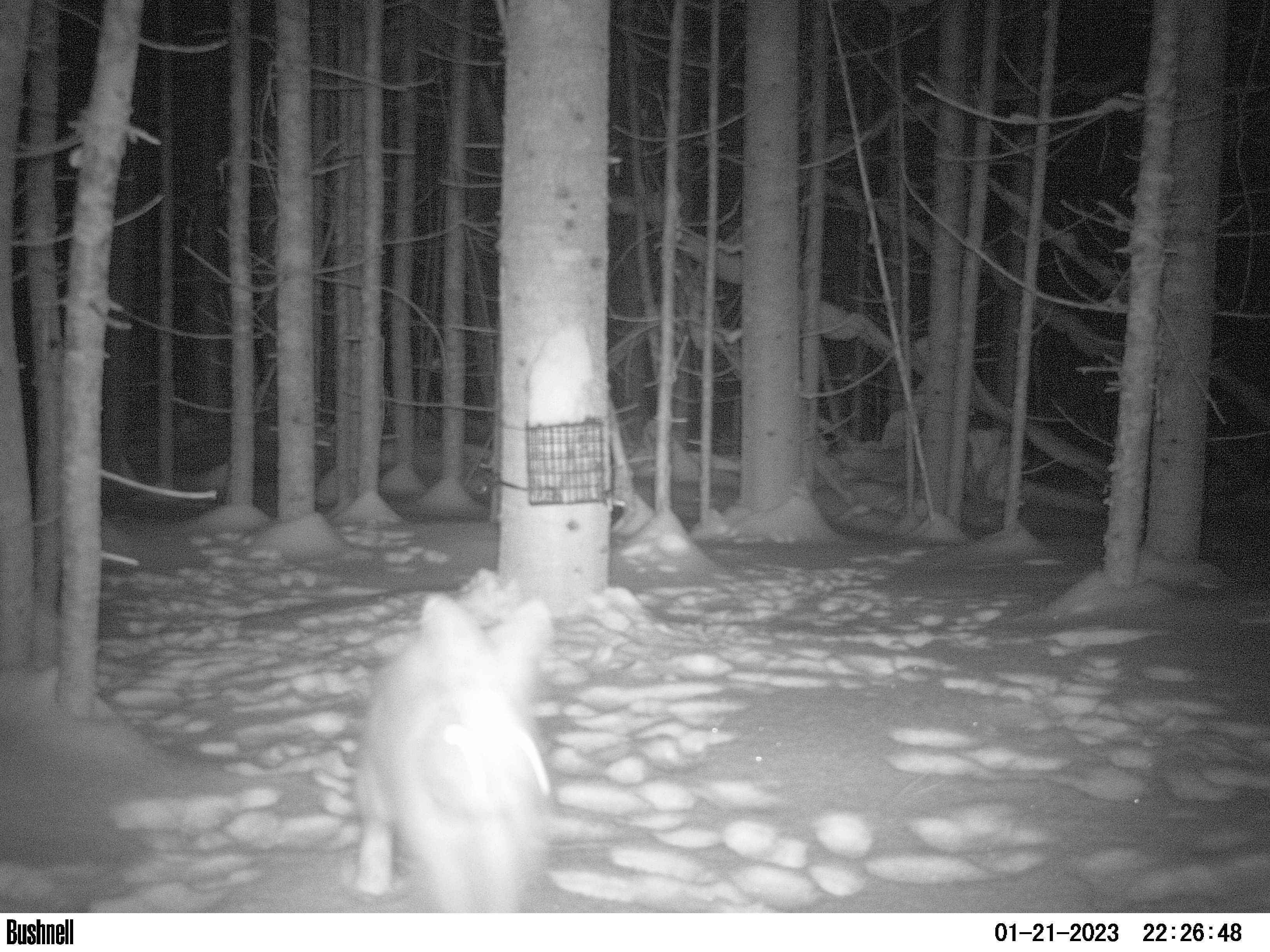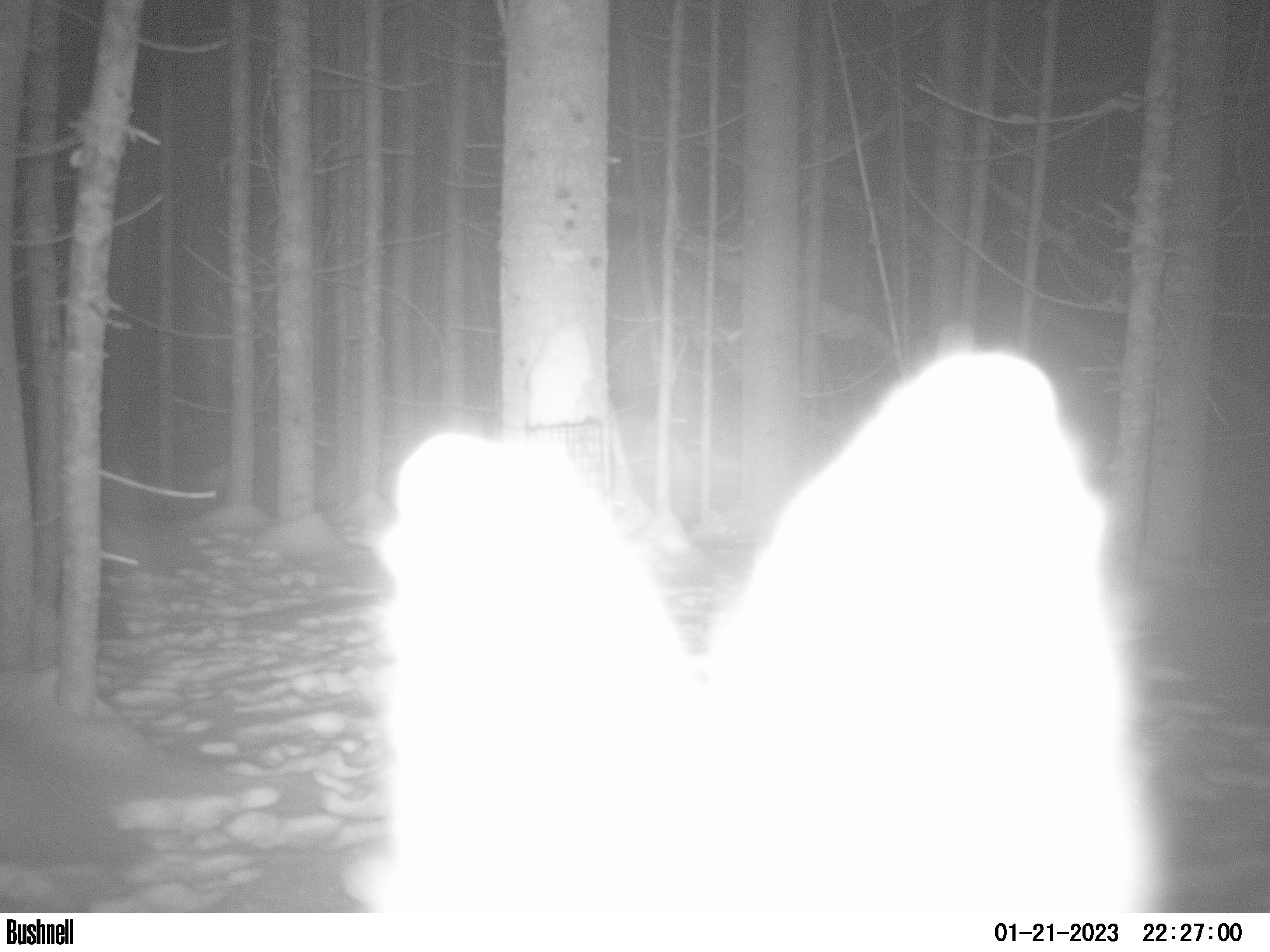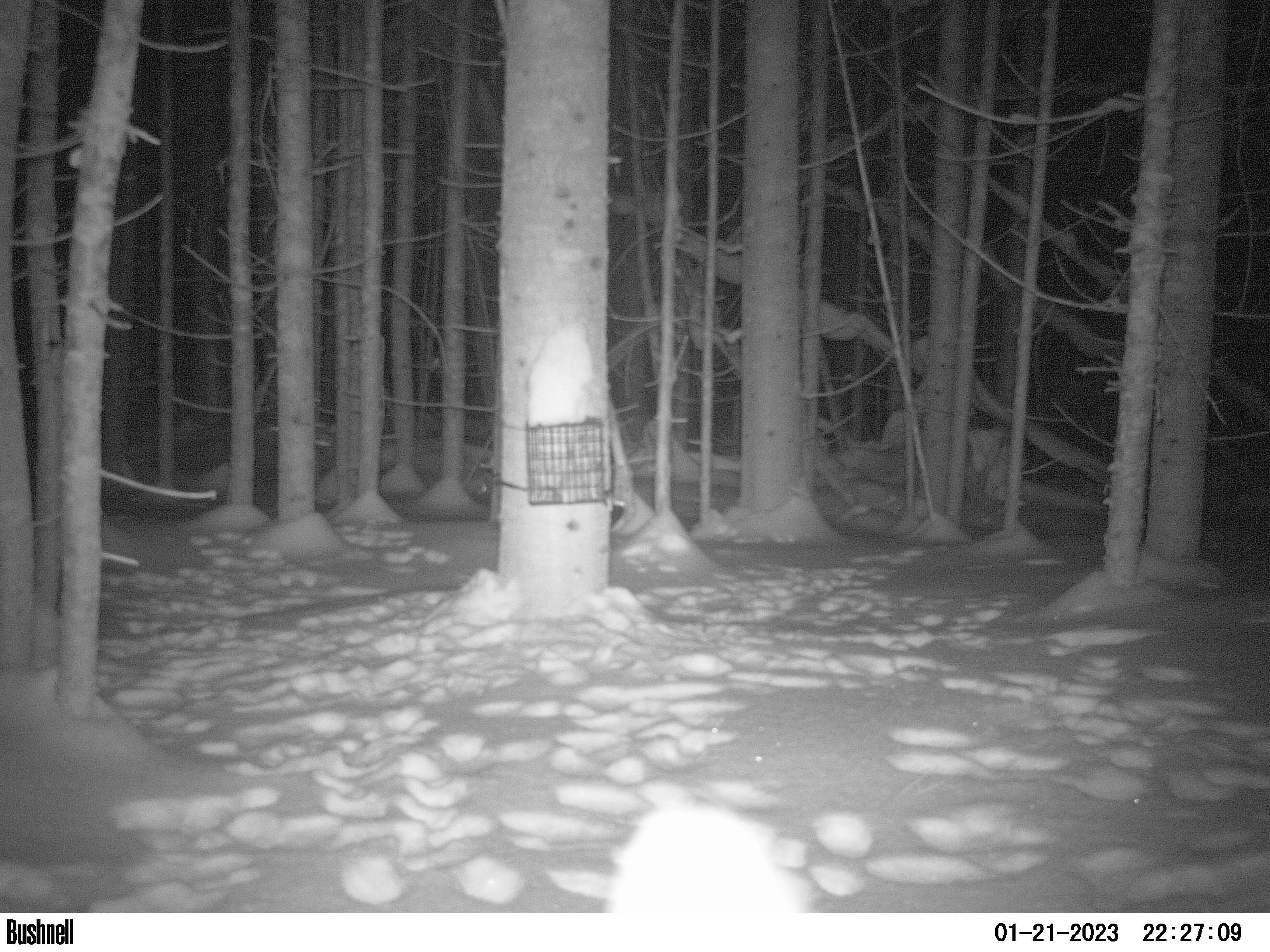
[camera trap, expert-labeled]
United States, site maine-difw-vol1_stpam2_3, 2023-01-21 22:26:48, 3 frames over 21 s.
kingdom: Animalia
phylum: Chordata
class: Mammalia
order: Lagomorpha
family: Leporidae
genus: Lepus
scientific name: Lepus americanus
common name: snowshoe hare